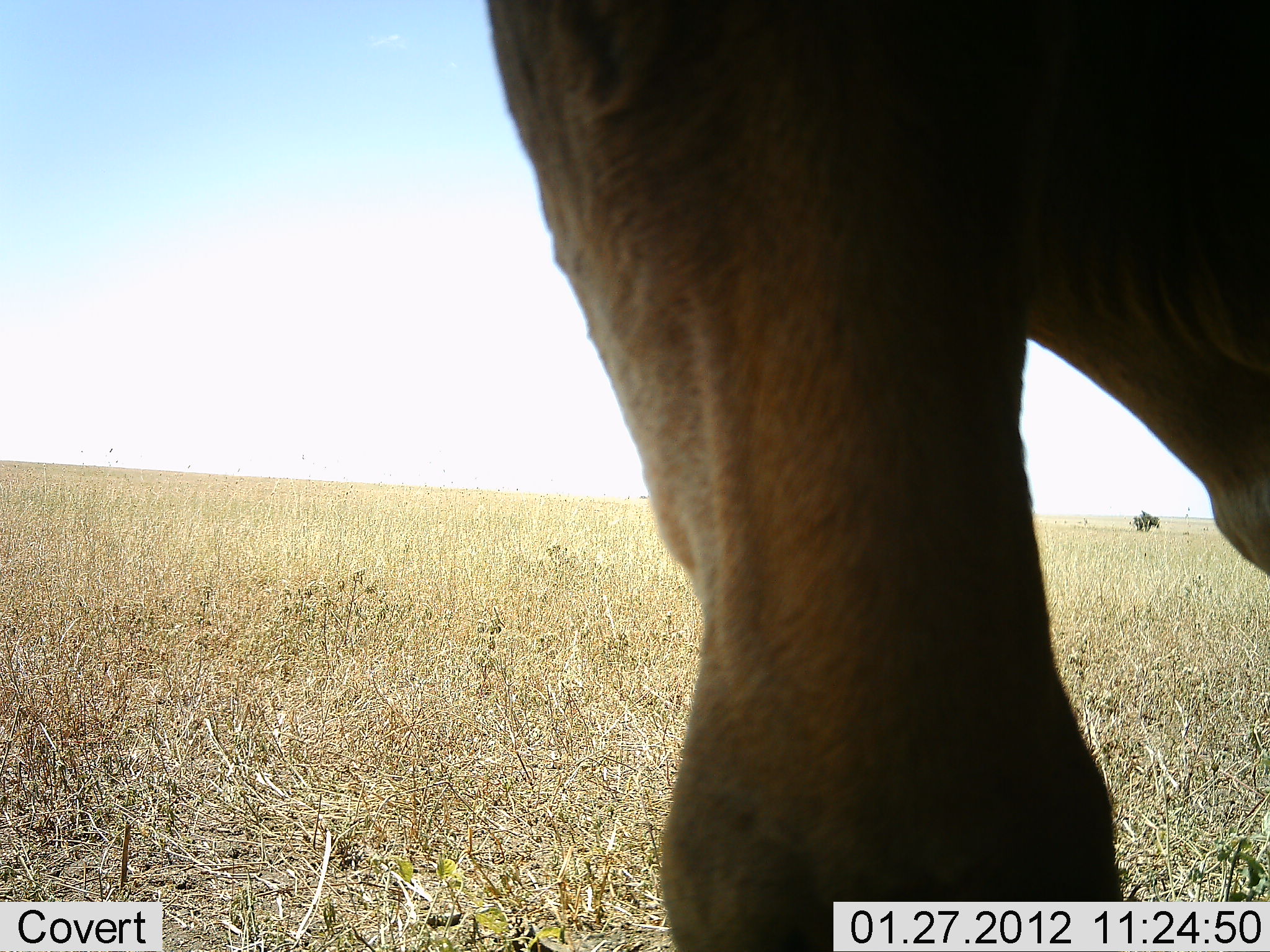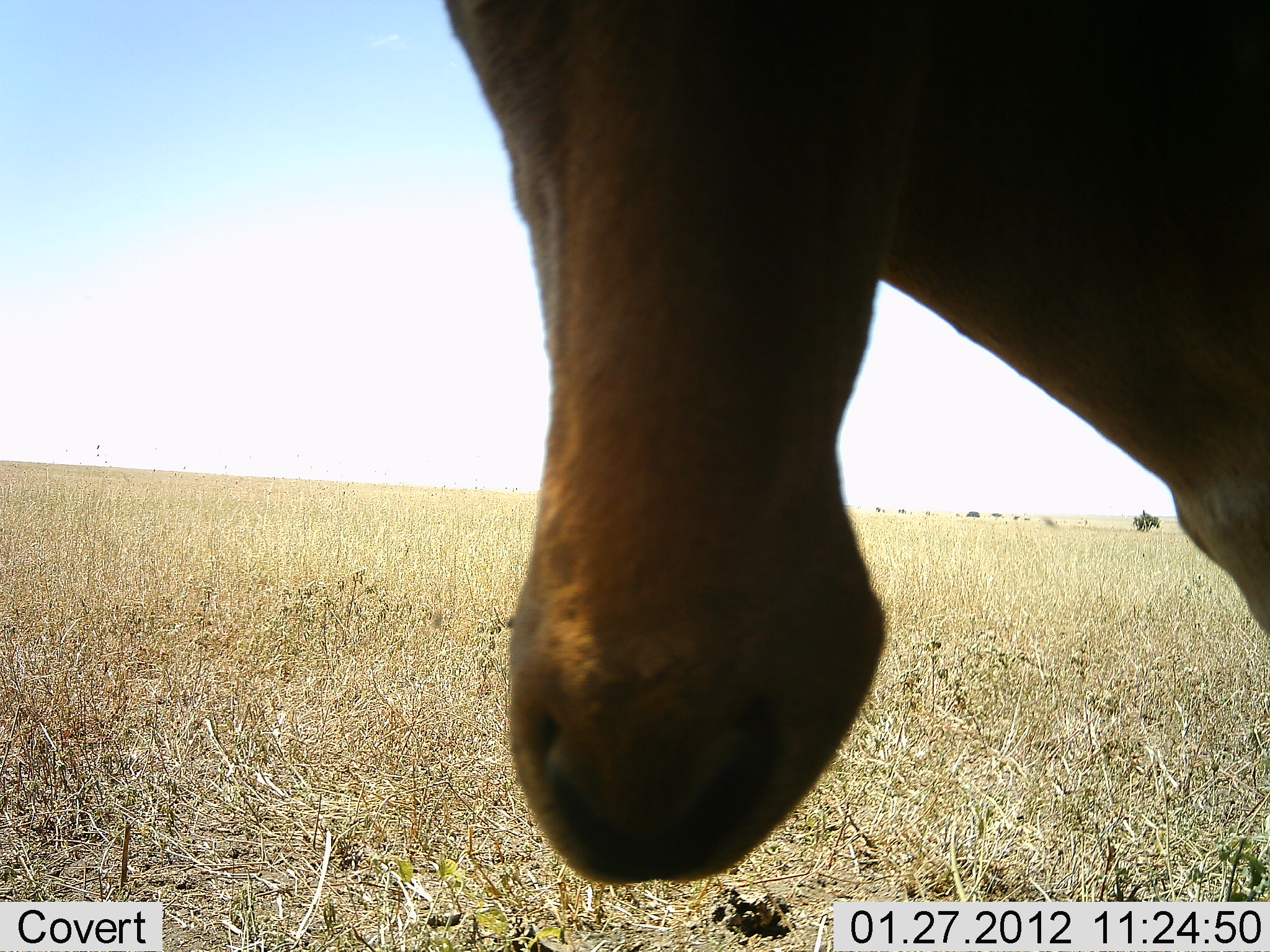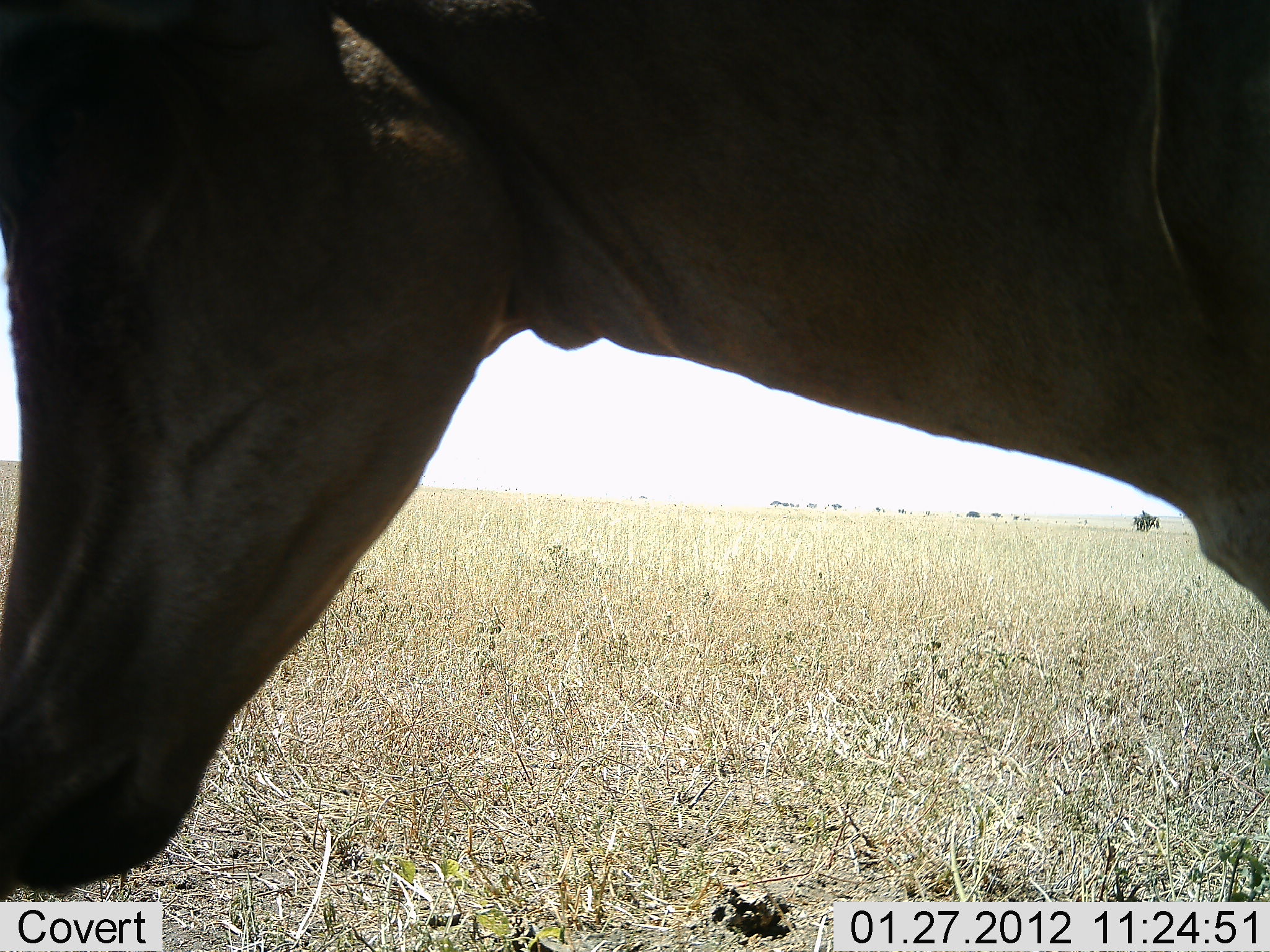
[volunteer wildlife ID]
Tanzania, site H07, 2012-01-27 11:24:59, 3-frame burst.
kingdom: Animalia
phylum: Chordata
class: Mammalia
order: Artiodactyla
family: Bovidae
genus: Alcelaphus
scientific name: Alcelaphus buselaphus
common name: hartebeest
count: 1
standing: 100%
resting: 0%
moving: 0%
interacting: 0%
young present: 0%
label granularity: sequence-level